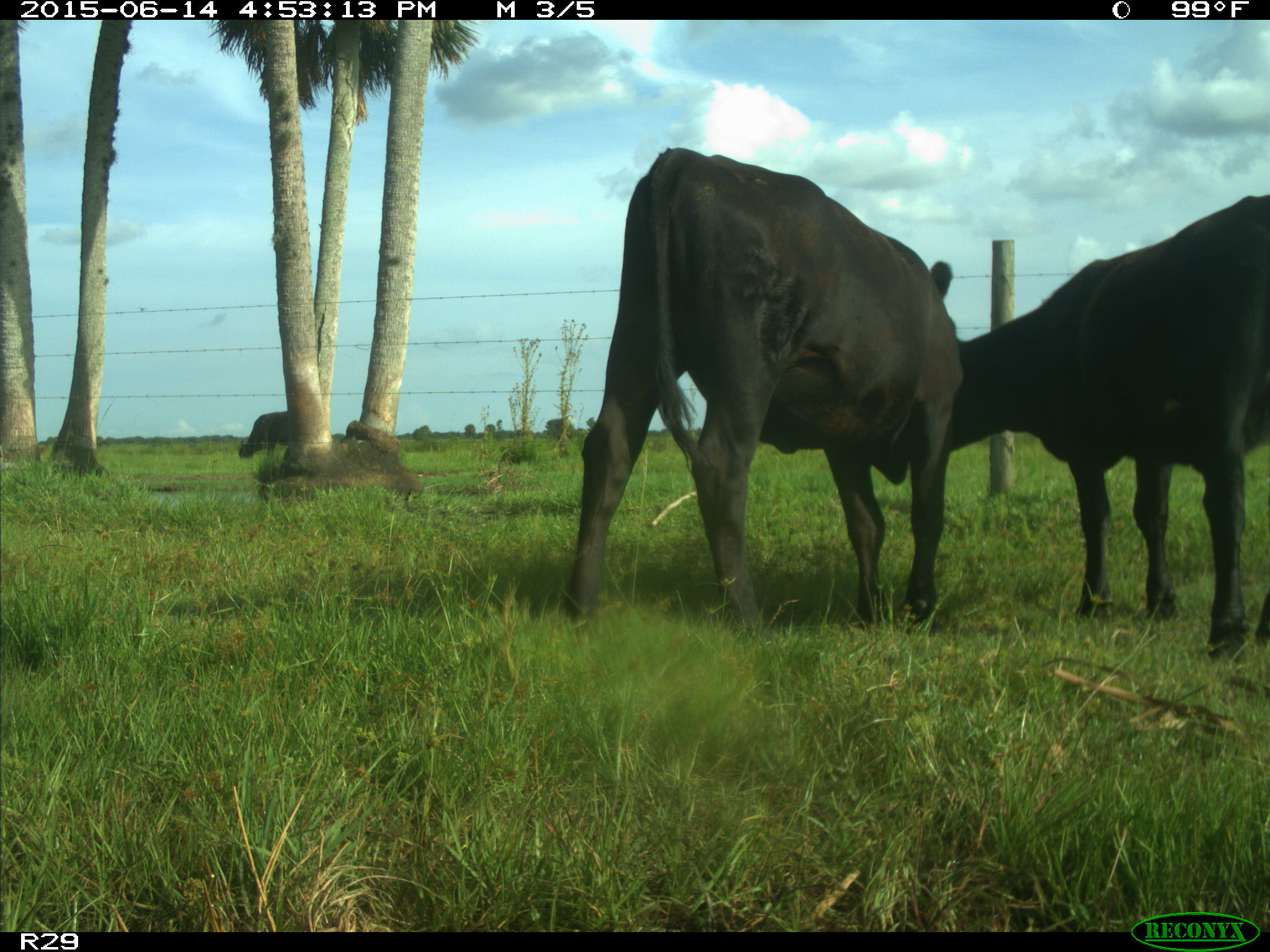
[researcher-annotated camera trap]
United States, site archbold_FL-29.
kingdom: Animalia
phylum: Chordata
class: Mammalia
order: Artiodactyla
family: Bovidae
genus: Bos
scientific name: Bos taurus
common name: domestic cow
Bos taurus (domestic cow).